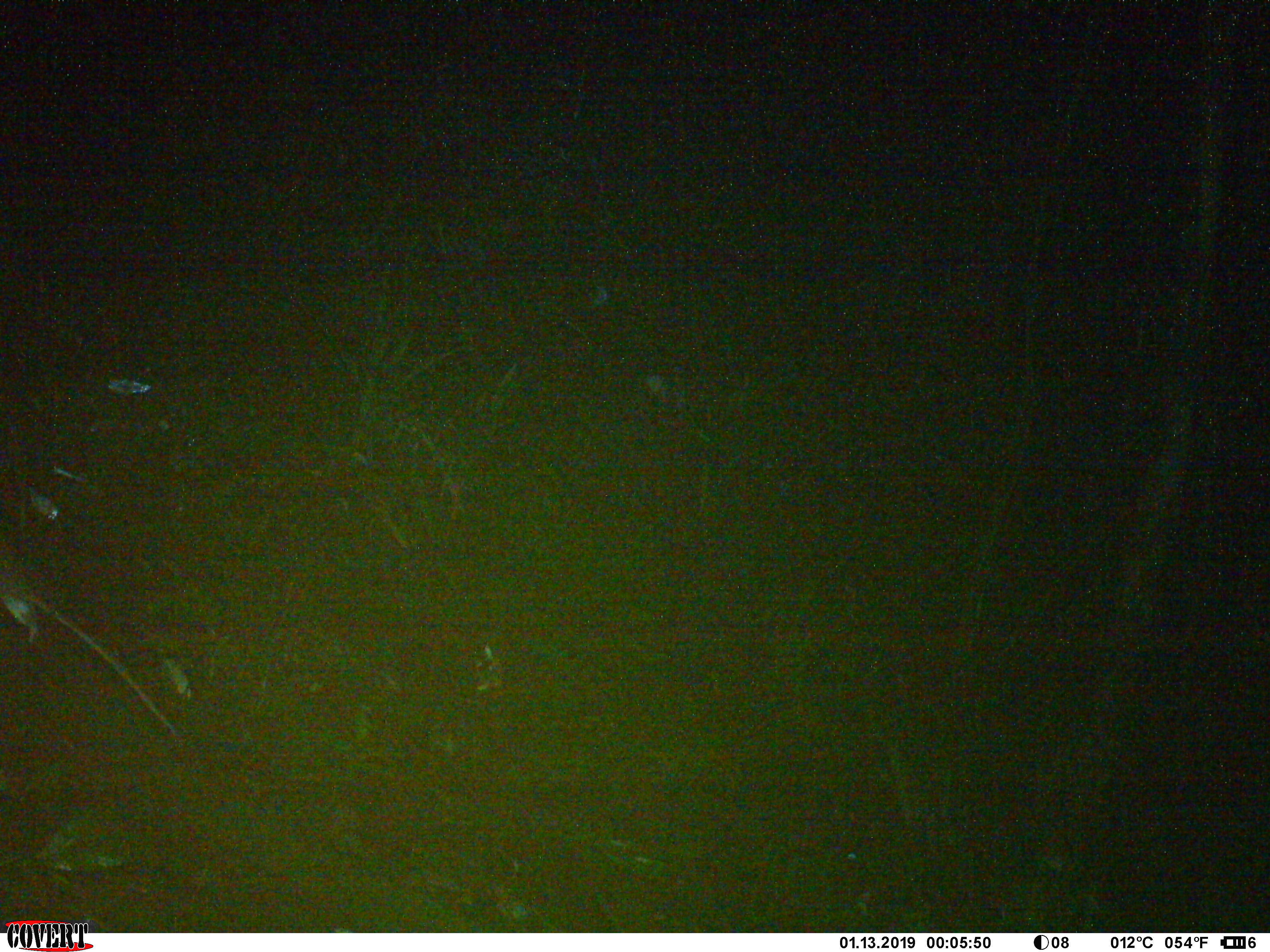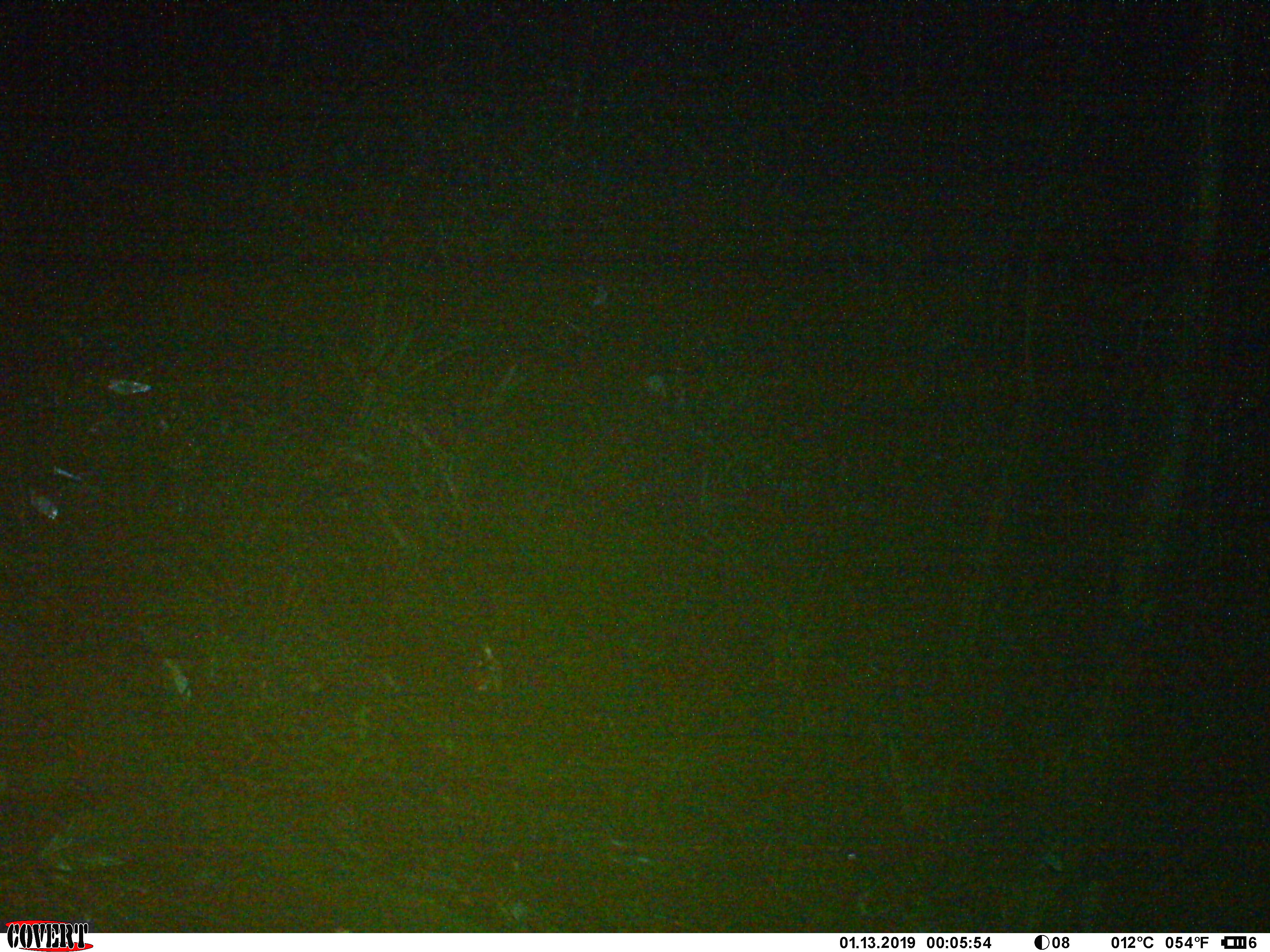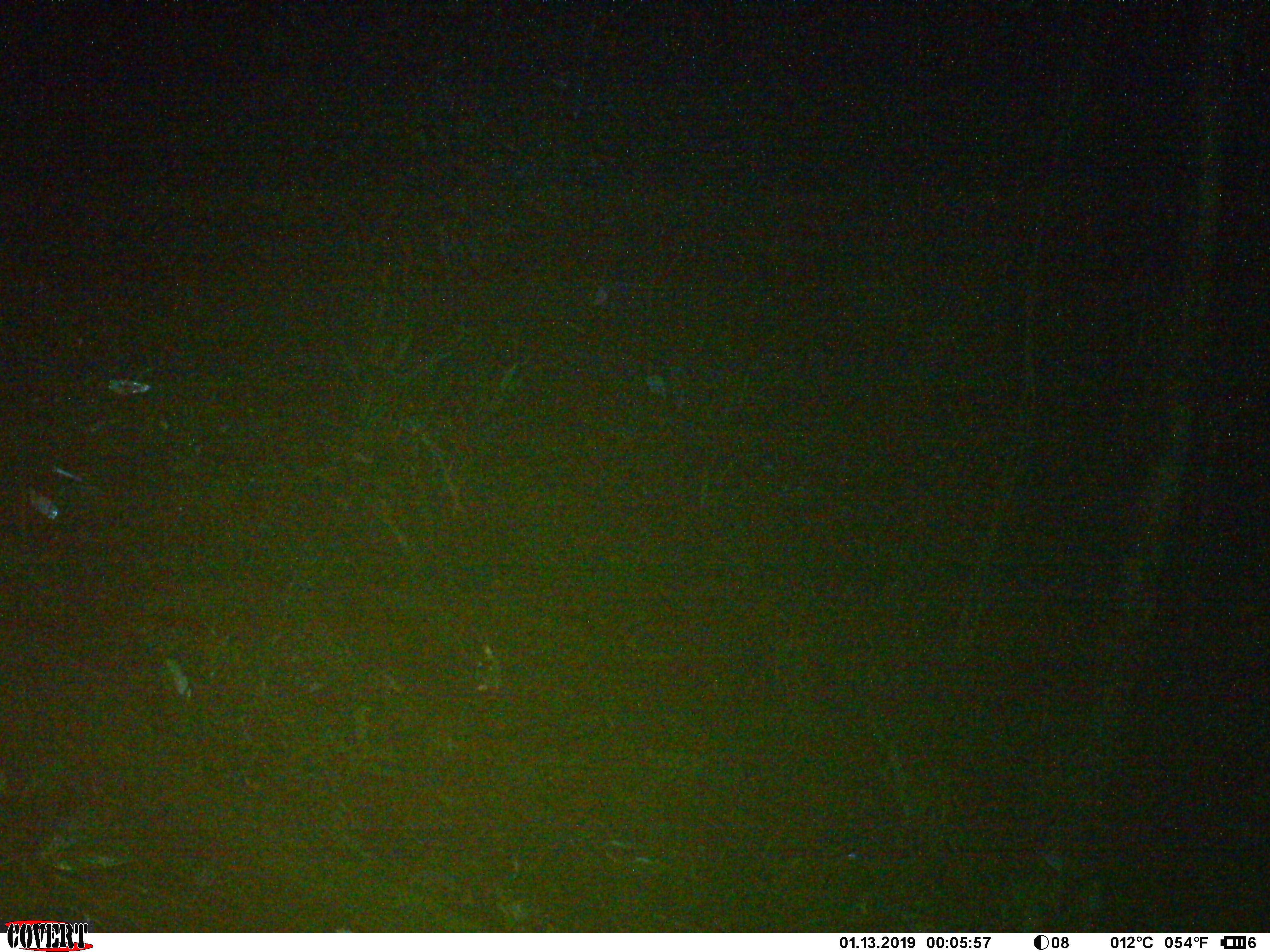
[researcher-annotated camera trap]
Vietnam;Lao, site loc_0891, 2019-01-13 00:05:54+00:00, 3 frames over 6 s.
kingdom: Animalia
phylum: Chordata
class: Mammalia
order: Rodentia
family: Muridae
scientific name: Muridae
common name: old-world mice and rats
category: unidentified murid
Unidentified murid (old-world mice and rats) (Muridae). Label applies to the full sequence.